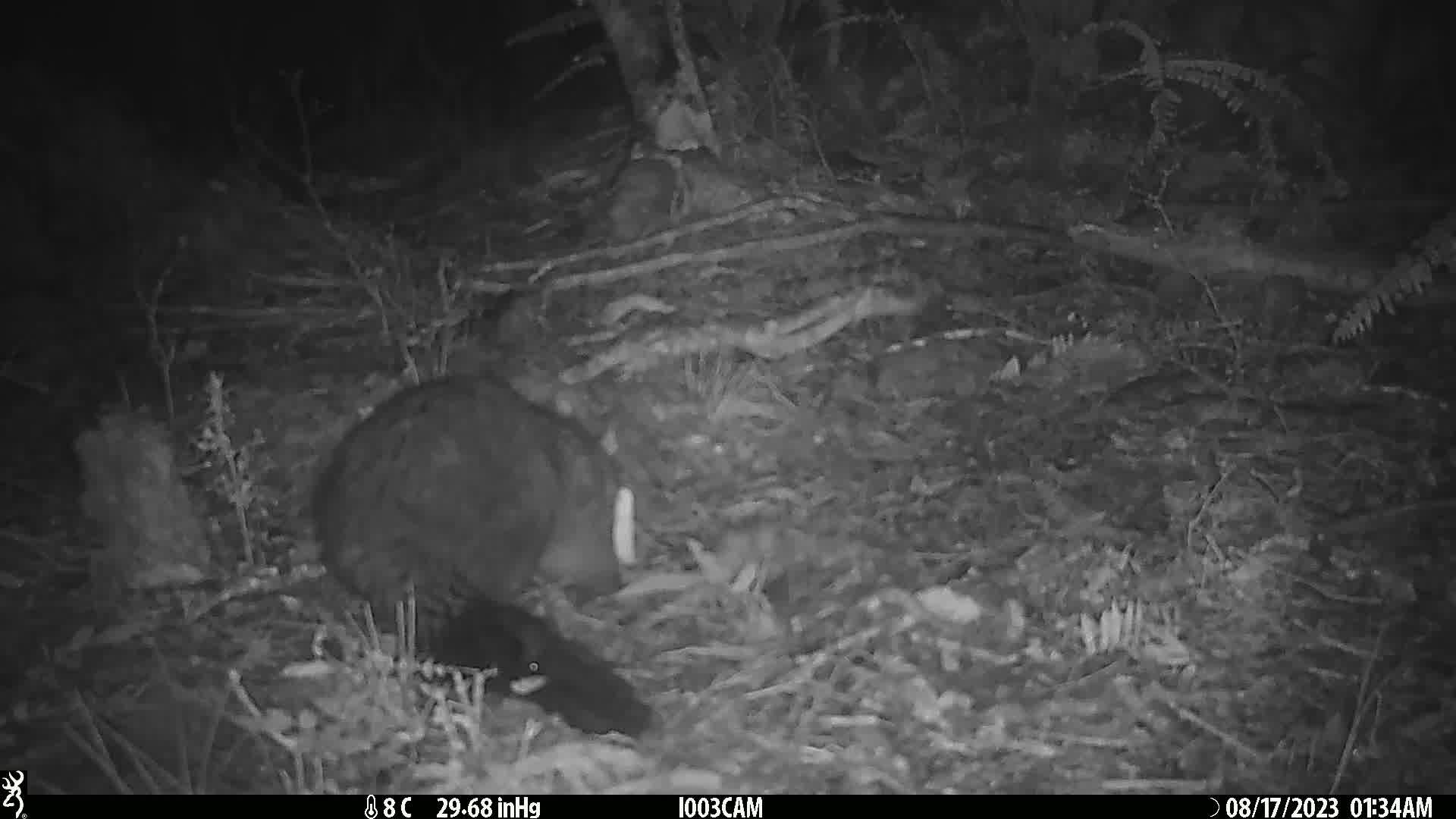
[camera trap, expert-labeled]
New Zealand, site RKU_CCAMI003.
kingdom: Animalia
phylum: Chordata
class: Mammalia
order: Diprotodontia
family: Phalangeridae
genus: Trichosurus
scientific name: Trichosurus vulpecula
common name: common brushtail possum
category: possum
Possum (common brushtail possum) (Trichosurus vulpecula).